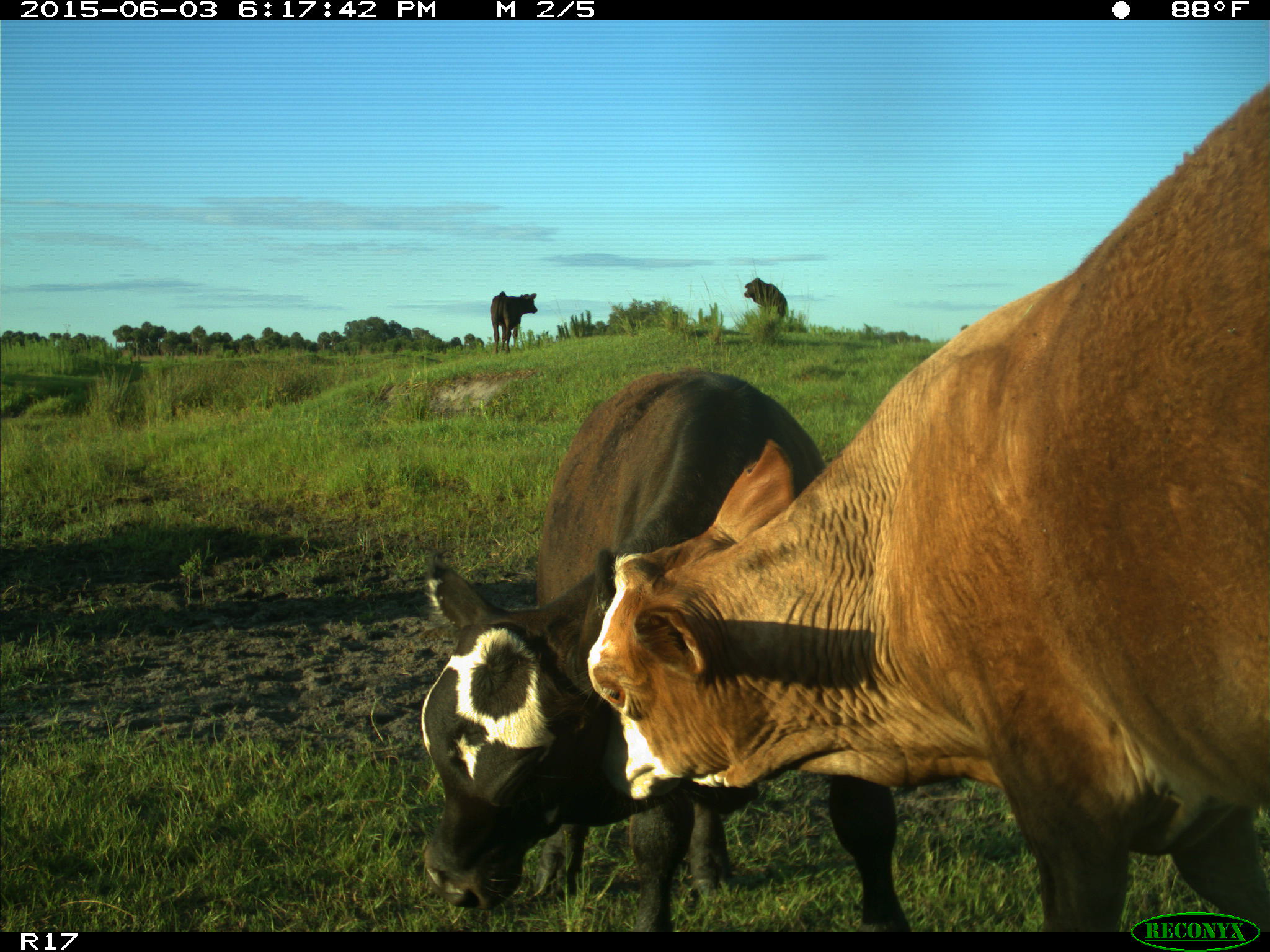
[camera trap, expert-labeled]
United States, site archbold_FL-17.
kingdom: Animalia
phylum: Chordata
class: Mammalia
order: Artiodactyla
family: Bovidae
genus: Bos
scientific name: Bos taurus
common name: domestic cow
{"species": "Bos taurus (domestic cow)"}